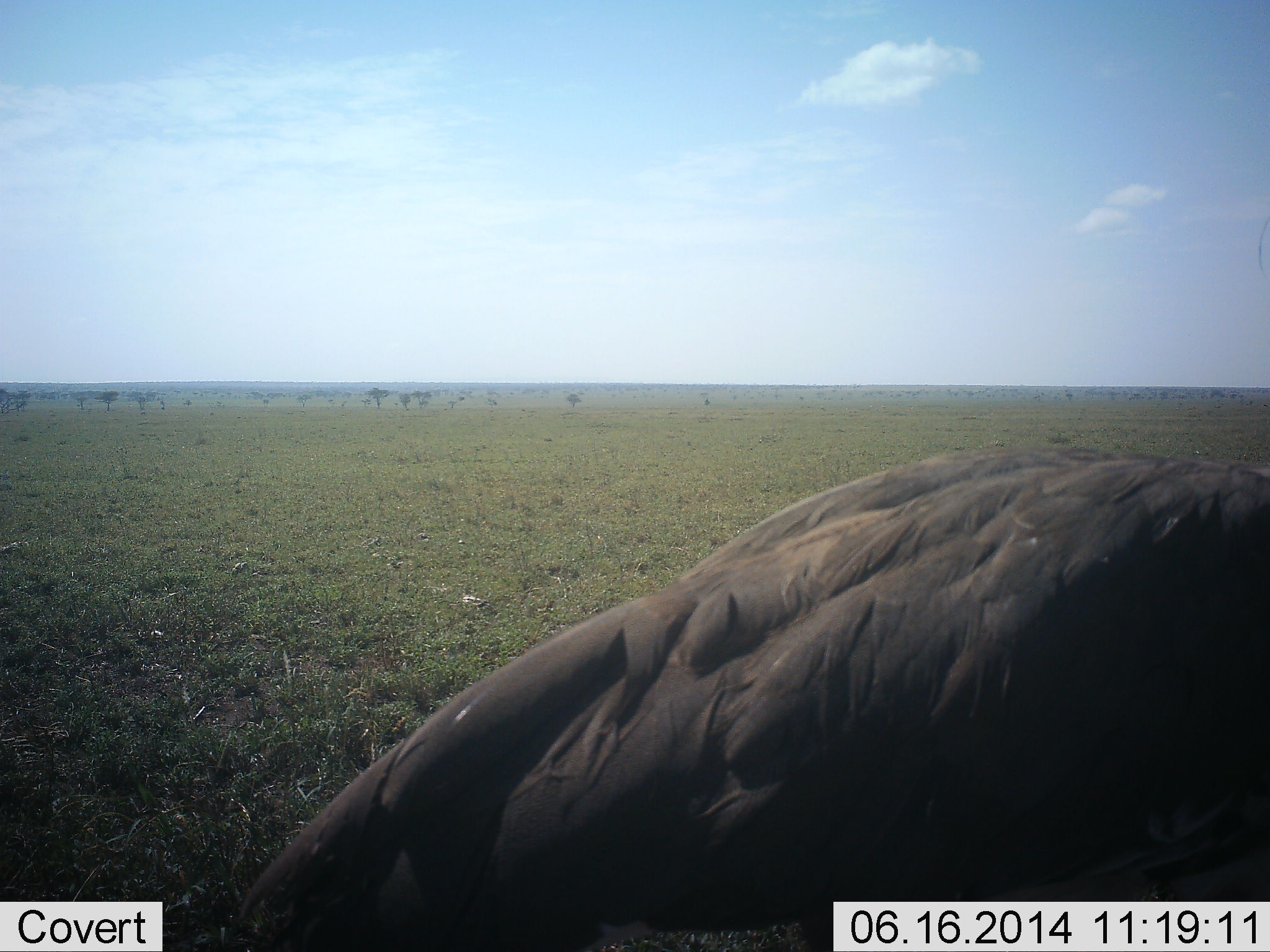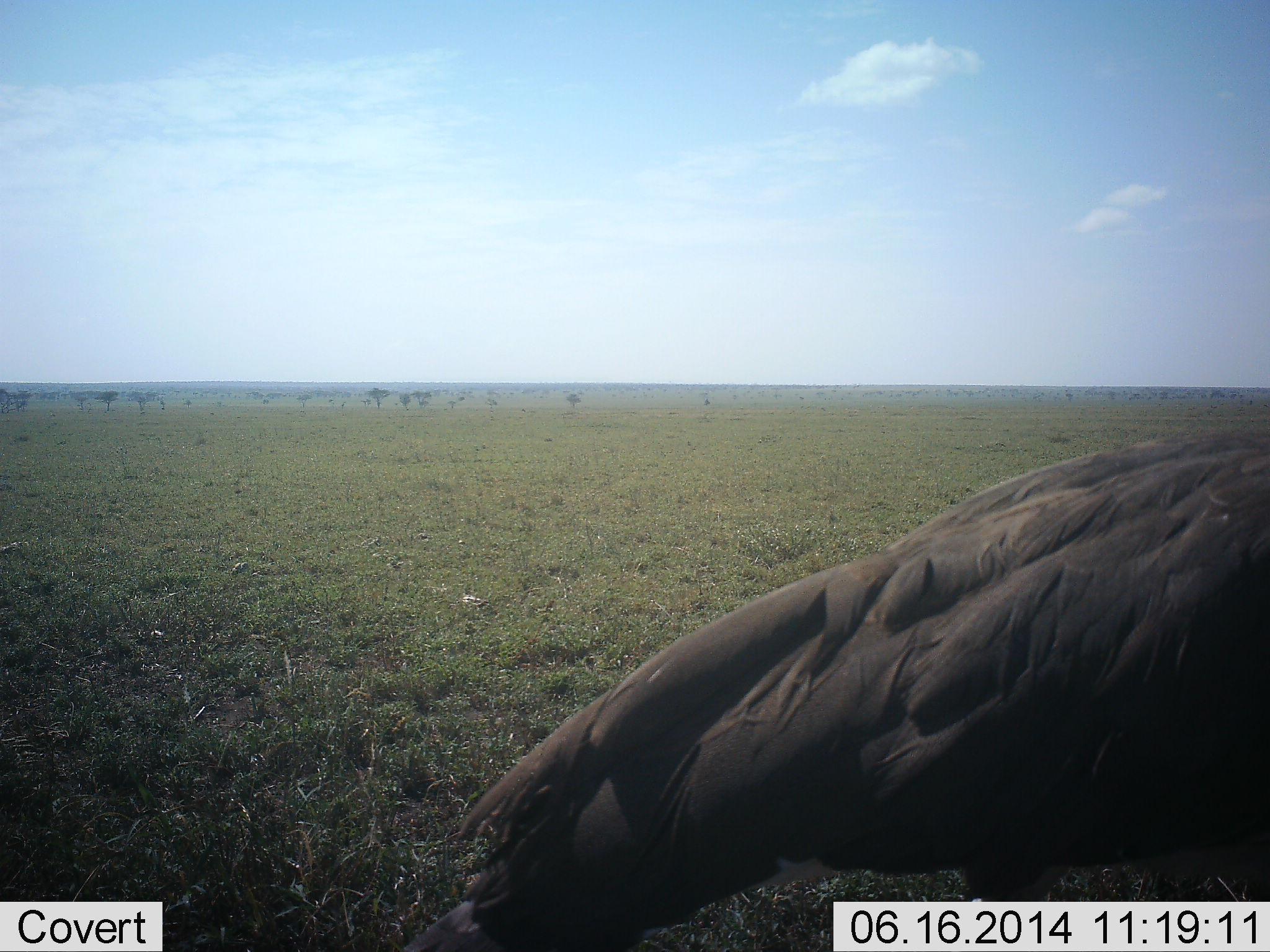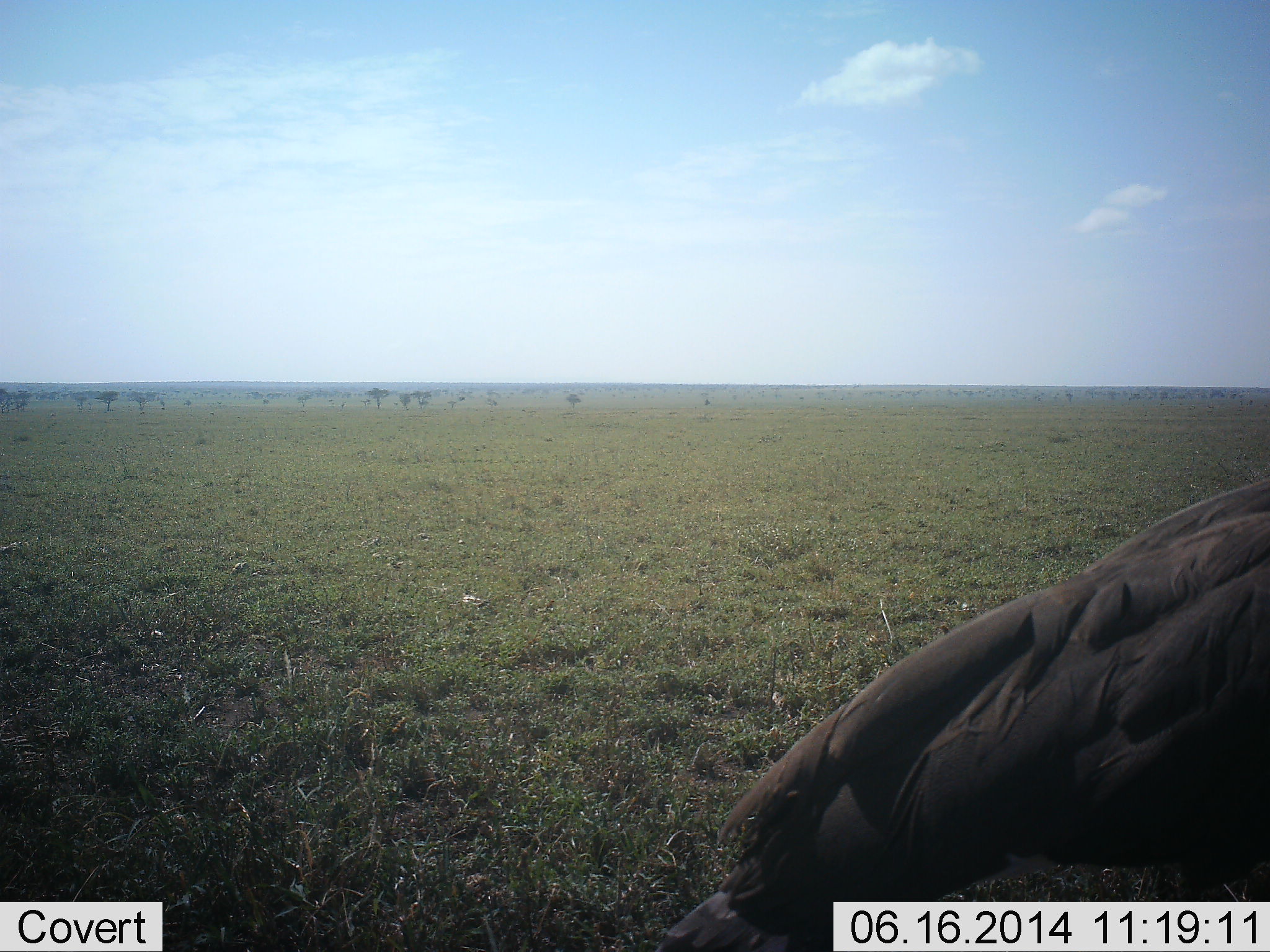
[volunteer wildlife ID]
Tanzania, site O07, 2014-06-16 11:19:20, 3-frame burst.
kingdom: Animalia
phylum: Chordata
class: Aves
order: Accipitriformes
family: Accipitridae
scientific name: Accipitridae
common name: vulture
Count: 1.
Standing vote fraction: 38%.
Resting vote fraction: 0%.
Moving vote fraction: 62%.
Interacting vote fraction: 0%.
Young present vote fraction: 0%.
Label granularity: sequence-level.